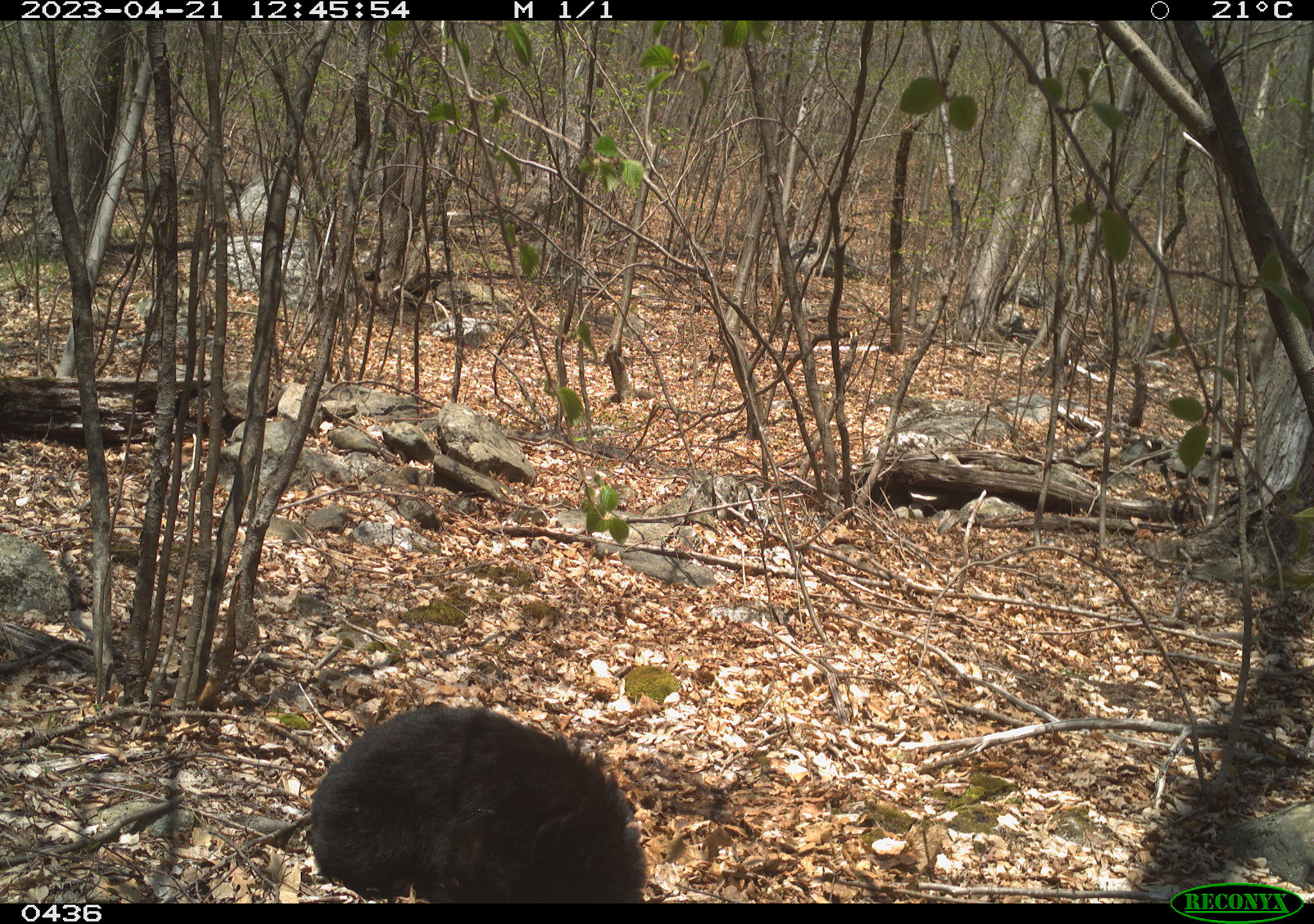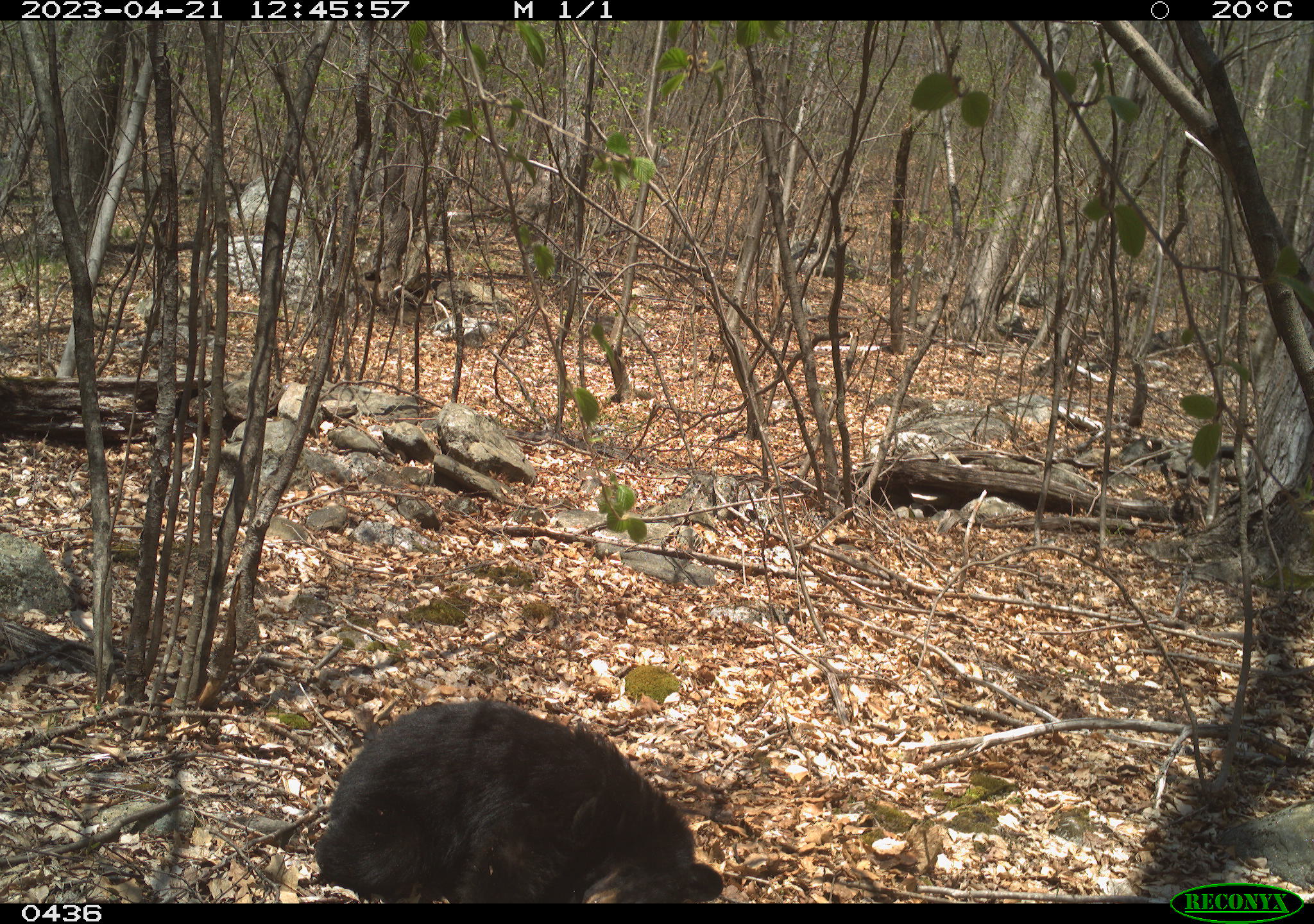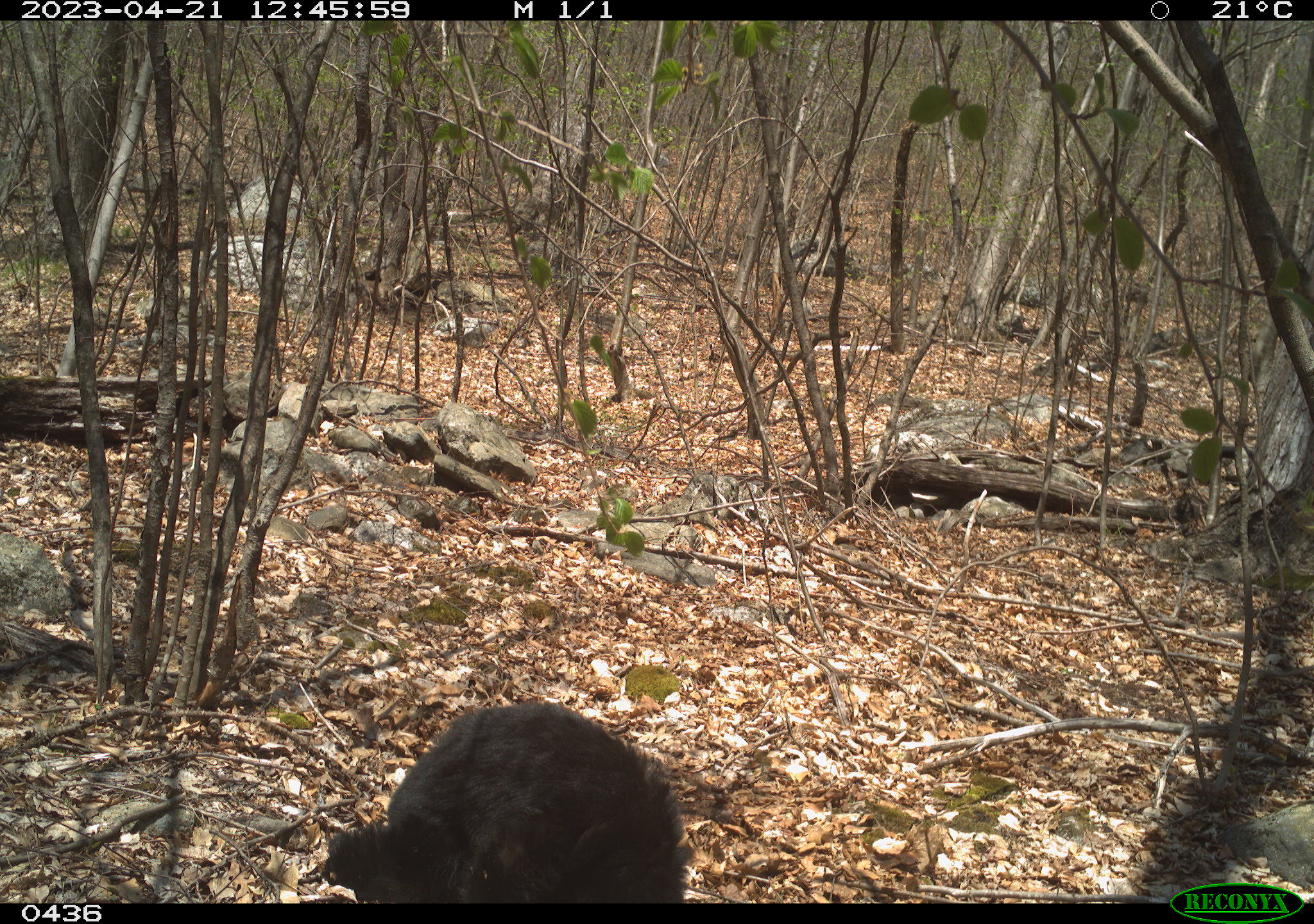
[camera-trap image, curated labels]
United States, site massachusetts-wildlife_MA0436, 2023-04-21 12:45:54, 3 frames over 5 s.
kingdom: Animalia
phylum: Chordata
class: Mammalia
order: Carnivora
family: Ursidae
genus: Ursus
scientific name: Ursus americanus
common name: black bear